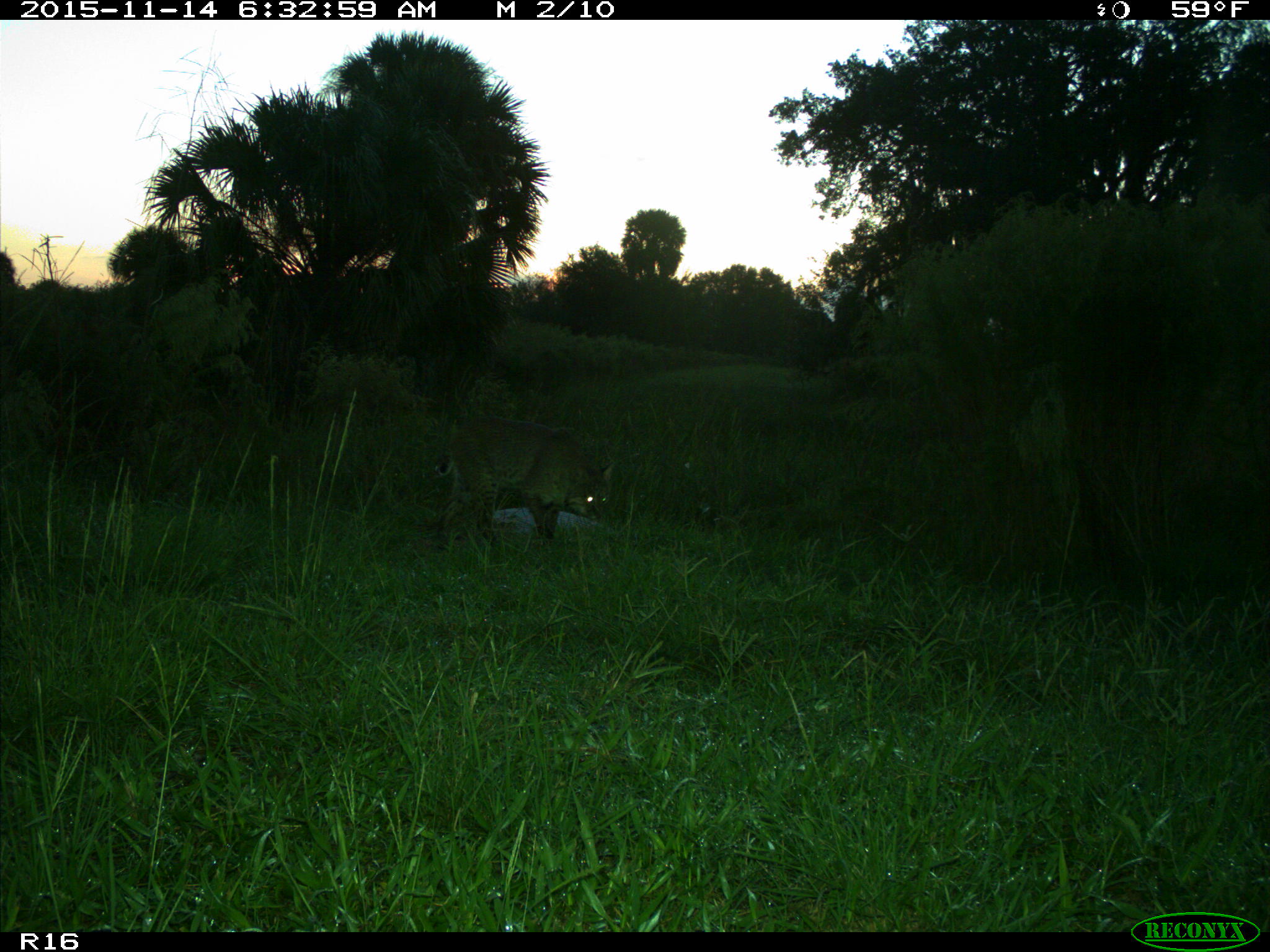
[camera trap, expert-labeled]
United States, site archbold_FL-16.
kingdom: Animalia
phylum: Chordata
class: Mammalia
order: Carnivora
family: Felidae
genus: Lynx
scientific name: Lynx rufus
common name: bobcat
Lynx rufus (bobcat).